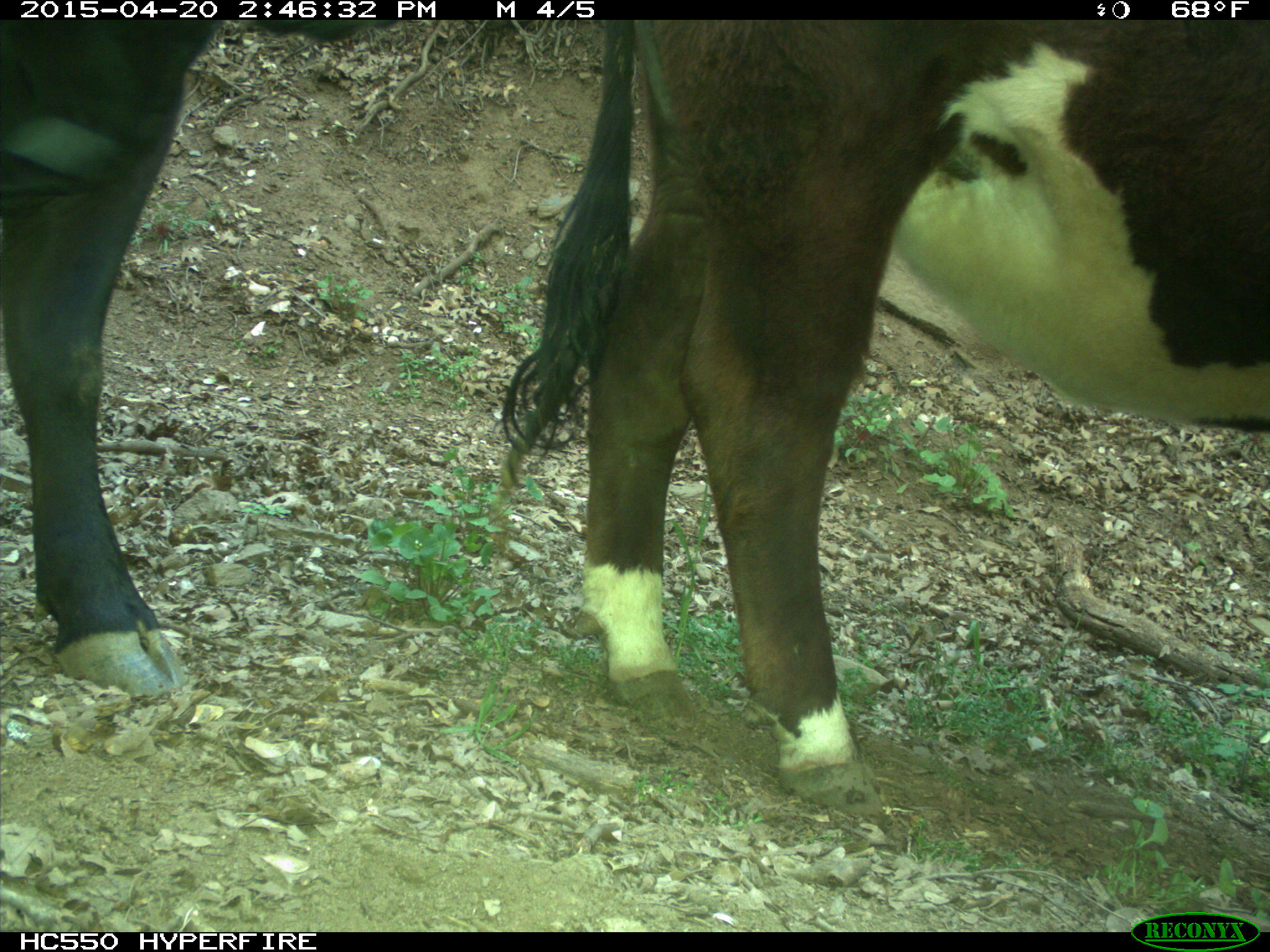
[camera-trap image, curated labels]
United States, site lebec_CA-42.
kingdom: Animalia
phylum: Chordata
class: Mammalia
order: Artiodactyla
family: Bovidae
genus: Bos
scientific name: Bos taurus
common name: domestic cow